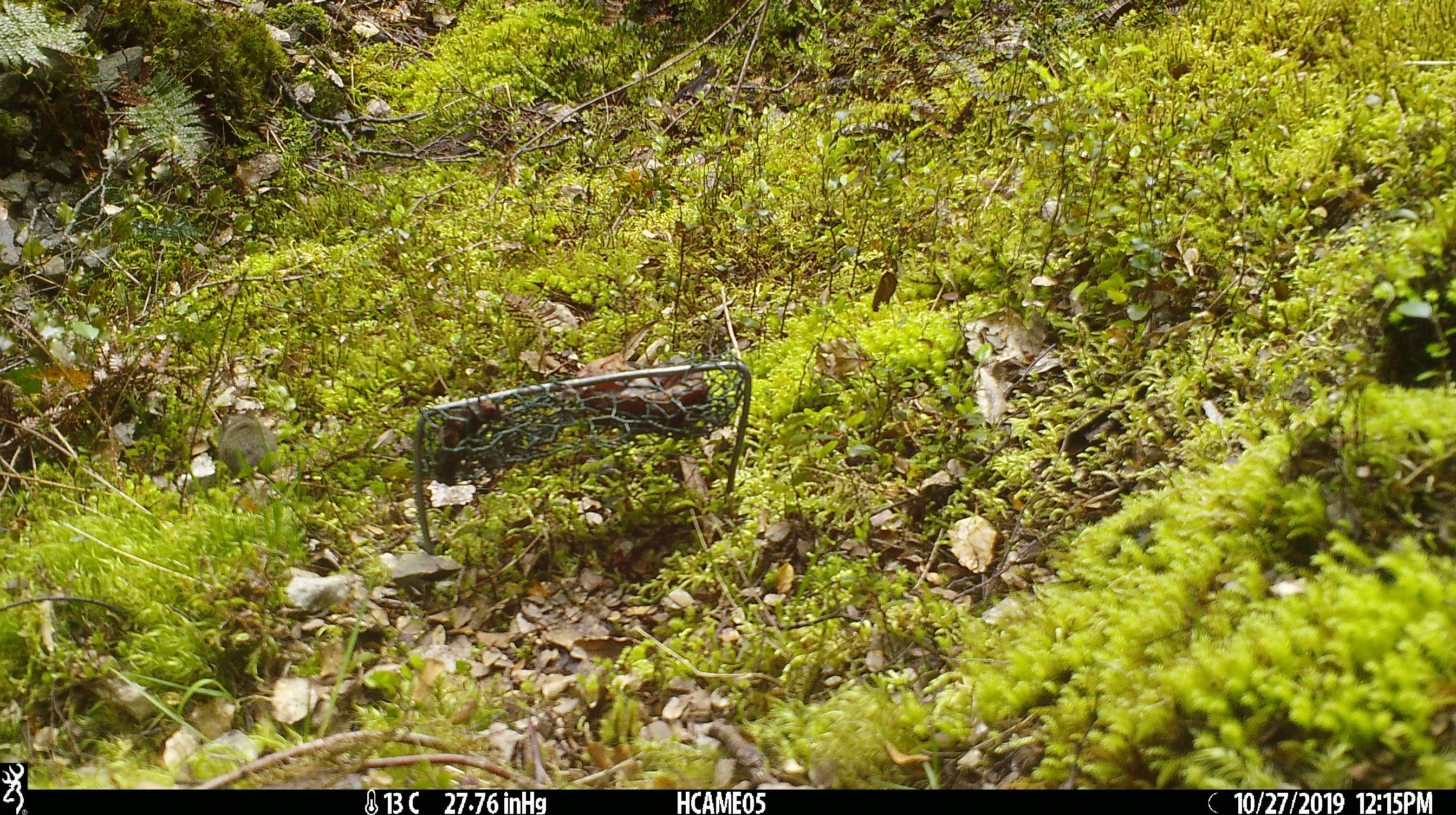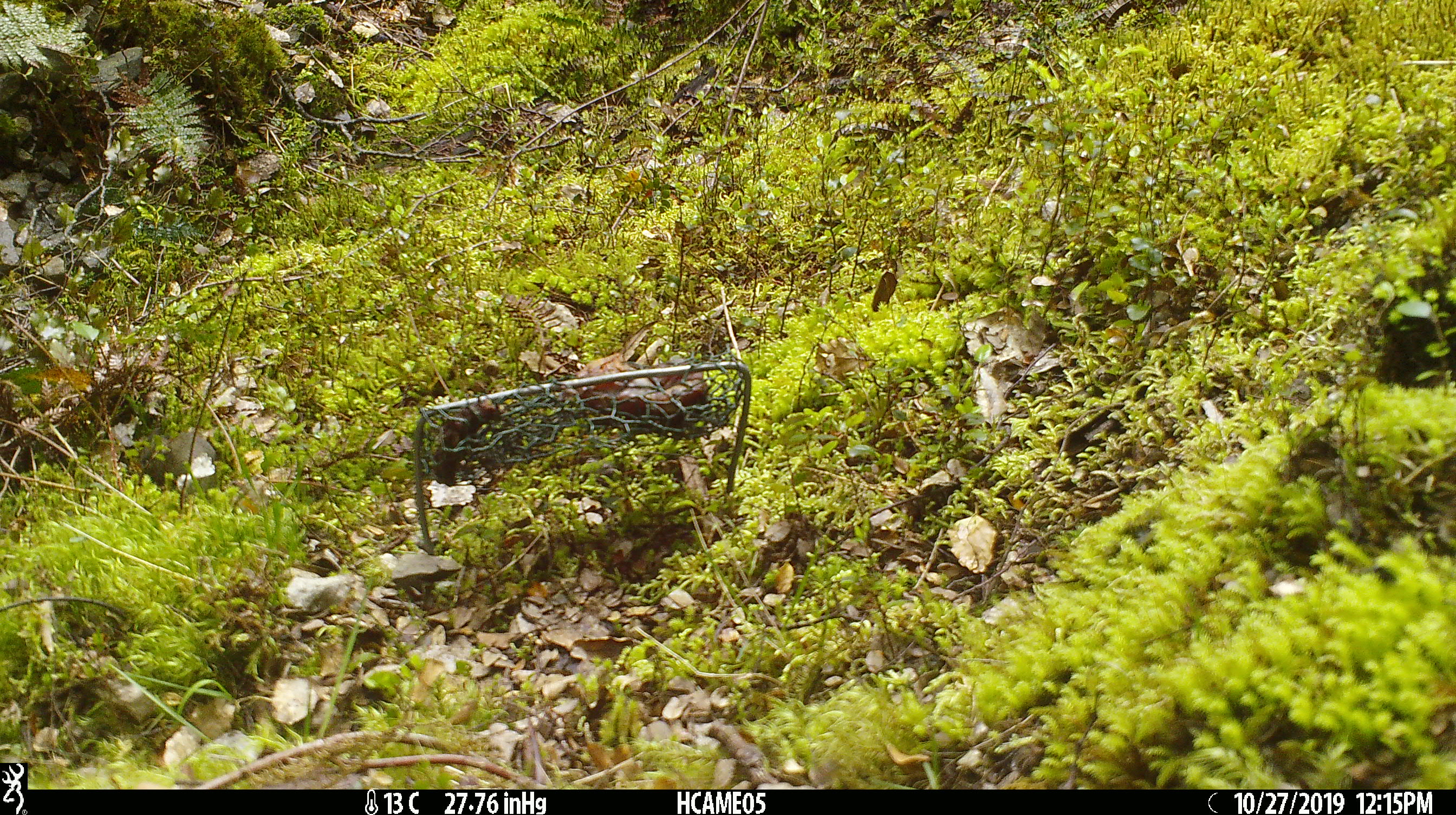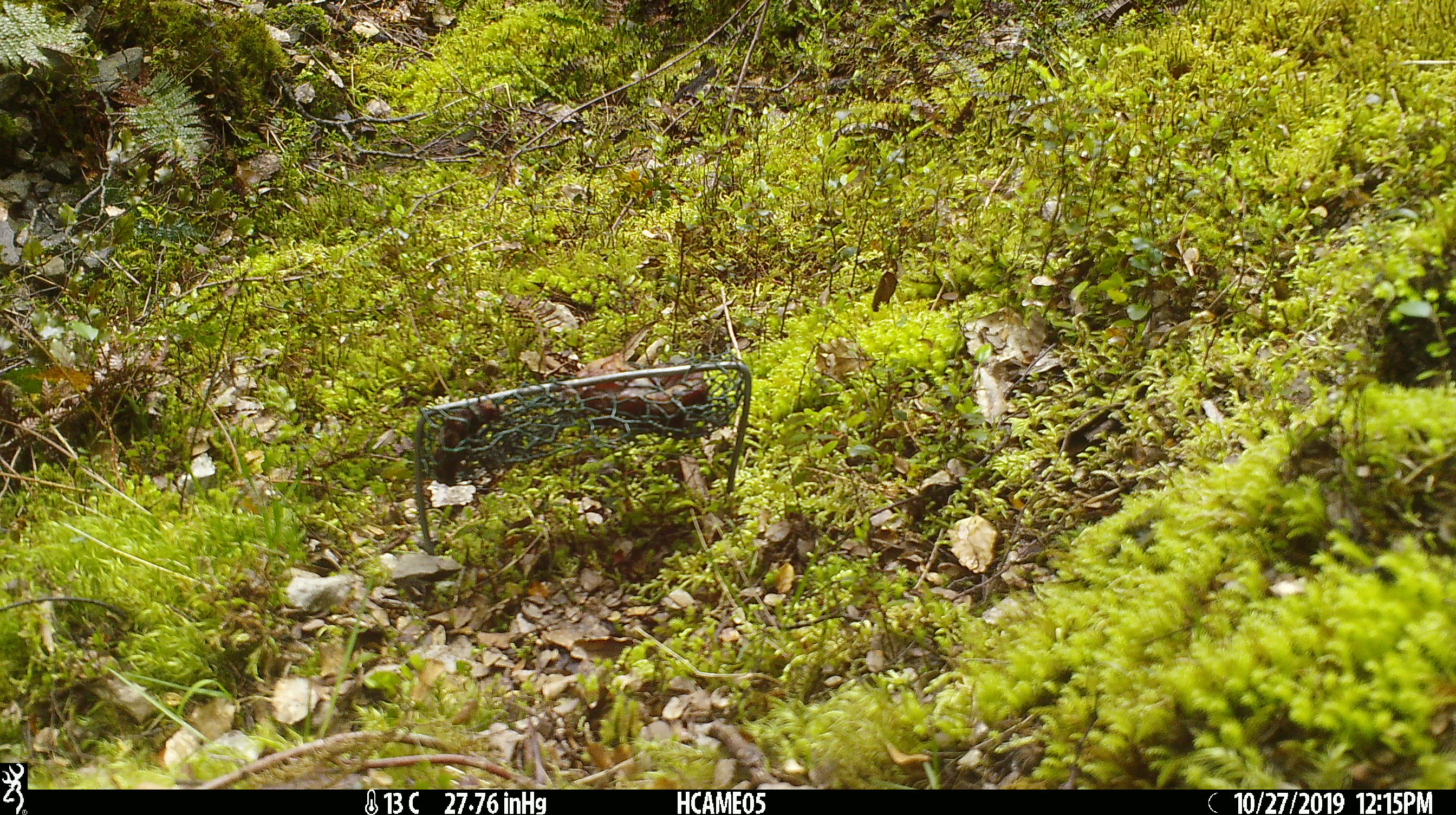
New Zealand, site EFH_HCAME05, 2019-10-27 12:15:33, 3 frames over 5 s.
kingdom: Animalia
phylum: Chordata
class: Mammalia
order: Rodentia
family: Muridae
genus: Mus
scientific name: Mus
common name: mouse